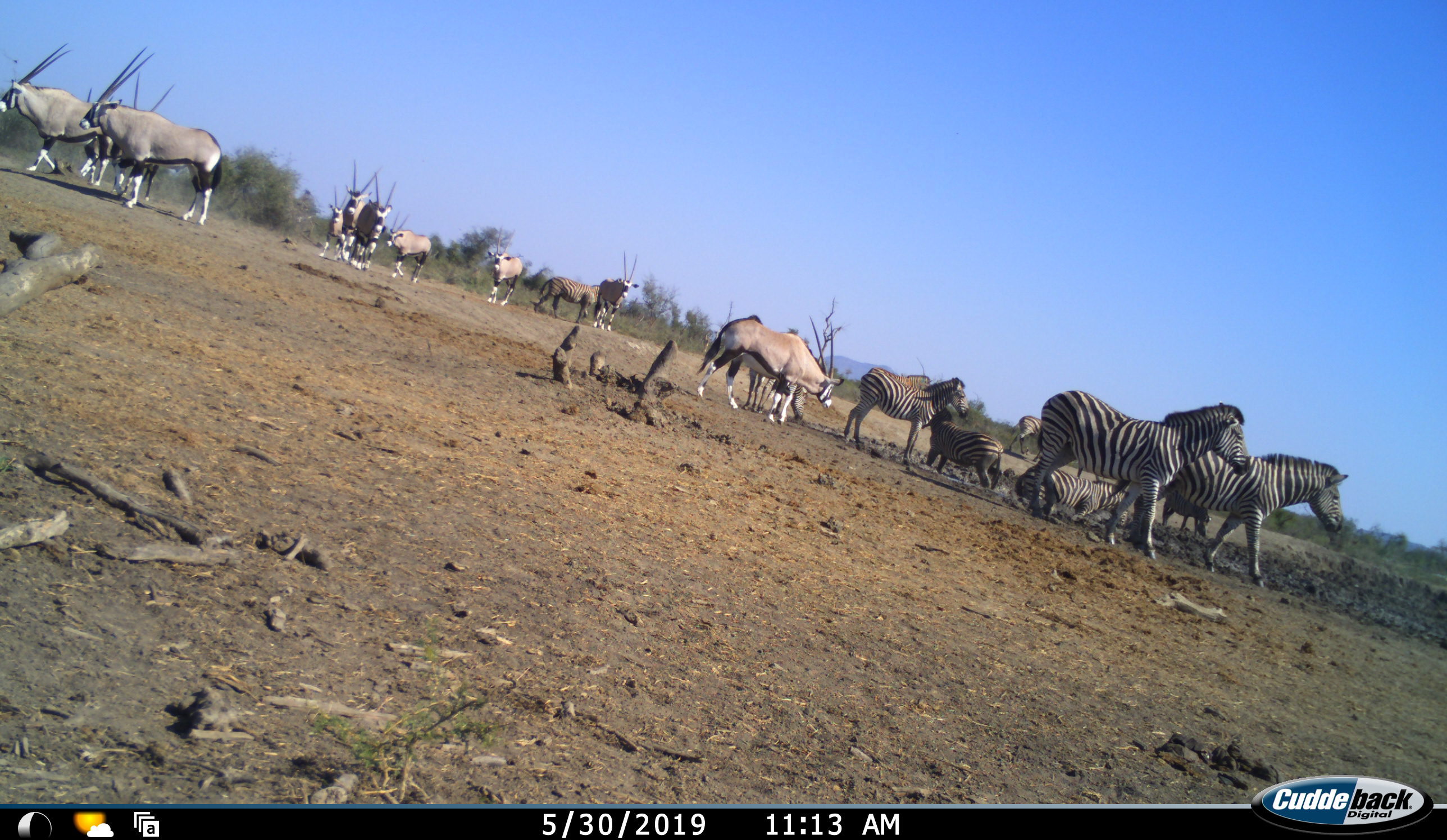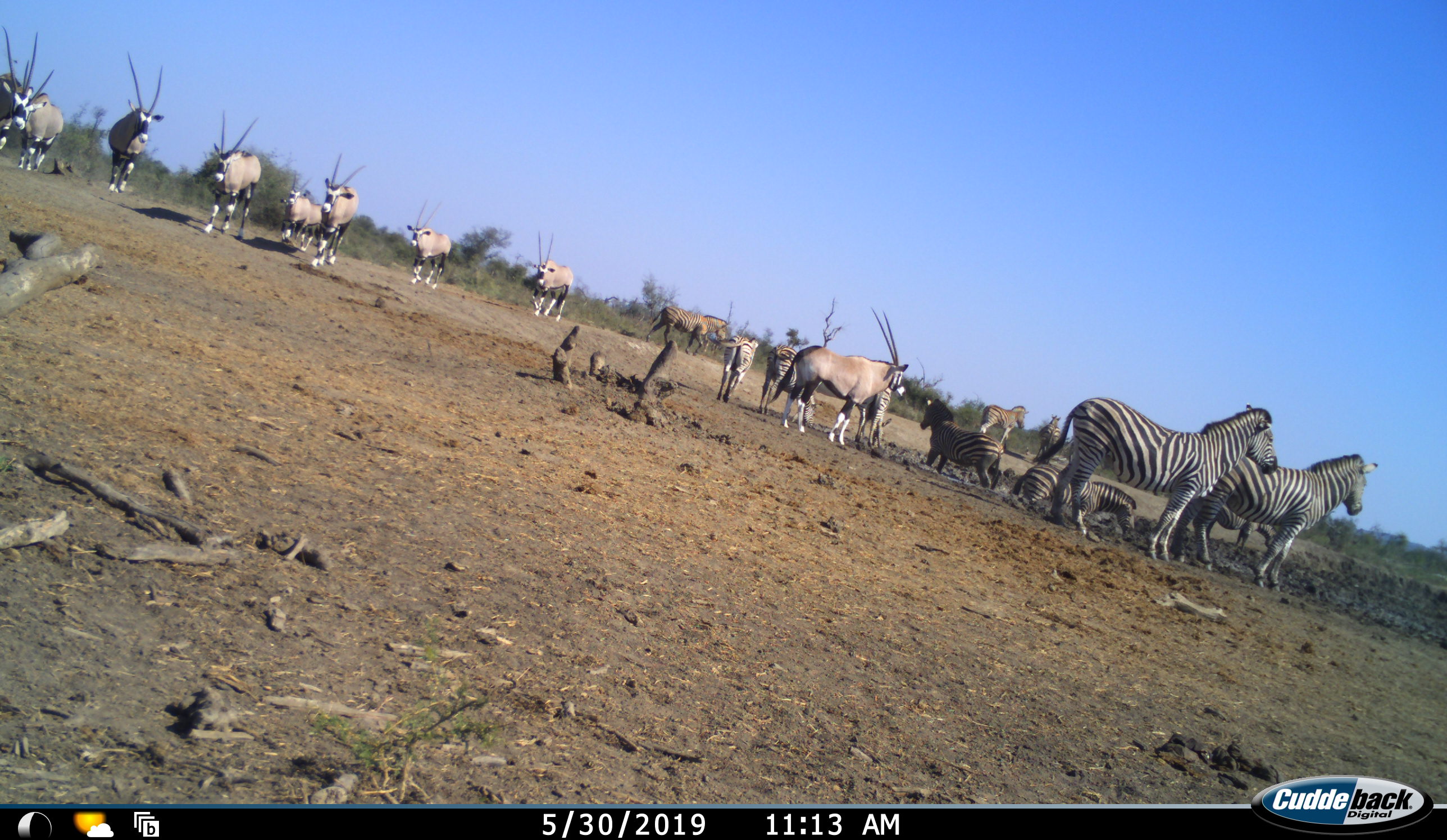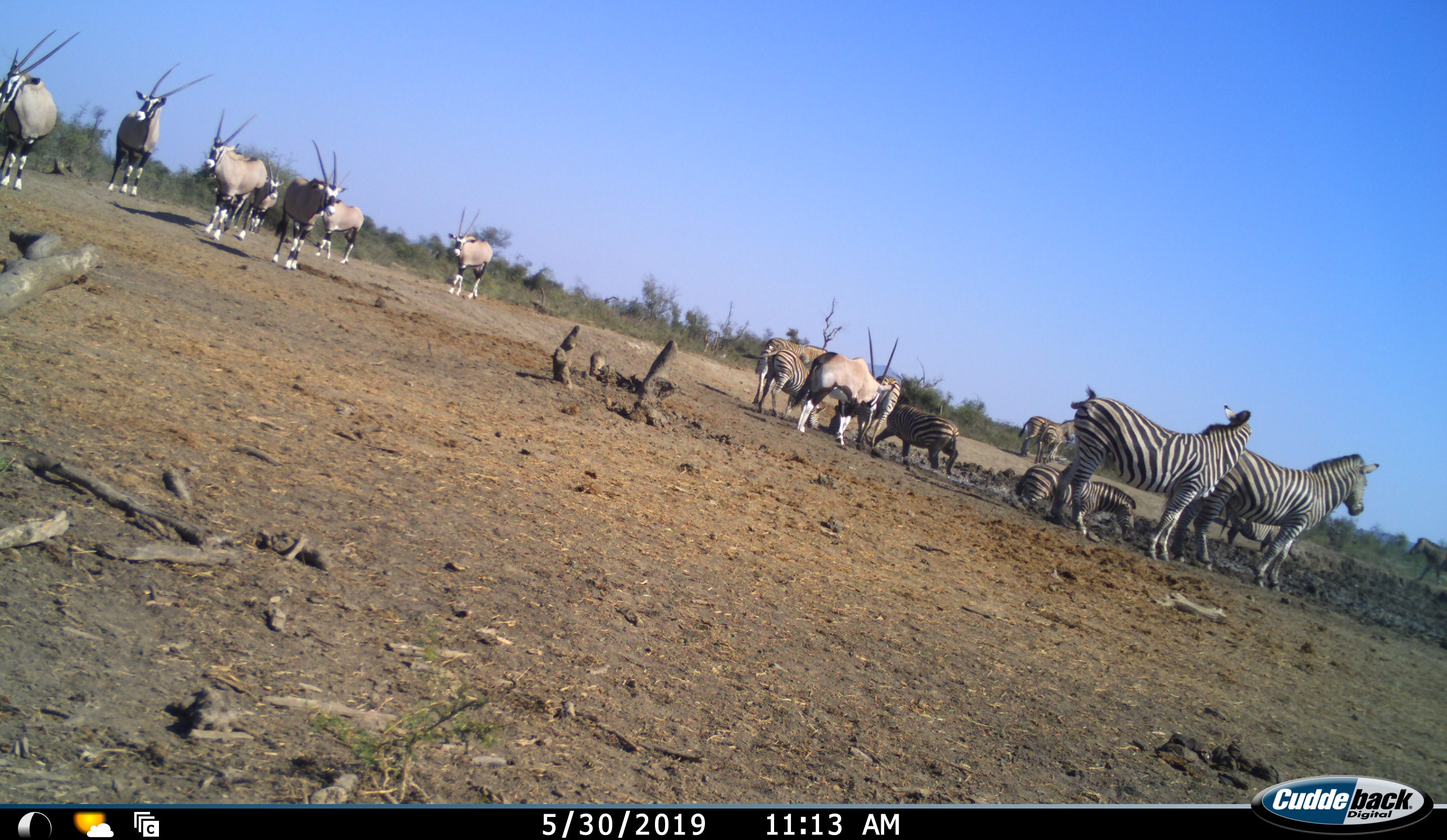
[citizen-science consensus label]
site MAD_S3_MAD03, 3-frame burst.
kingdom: Animalia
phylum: Chordata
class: Mammalia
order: Artiodactyla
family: Bovidae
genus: Oryx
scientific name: Oryx gazella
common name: gemsbok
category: oryx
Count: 10.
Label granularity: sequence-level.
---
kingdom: Animalia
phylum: Chordata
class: Mammalia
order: Perissodactyla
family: Equidae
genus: Equus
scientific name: Equus quagga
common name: plains zebra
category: zebraplains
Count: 11-50.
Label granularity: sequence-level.